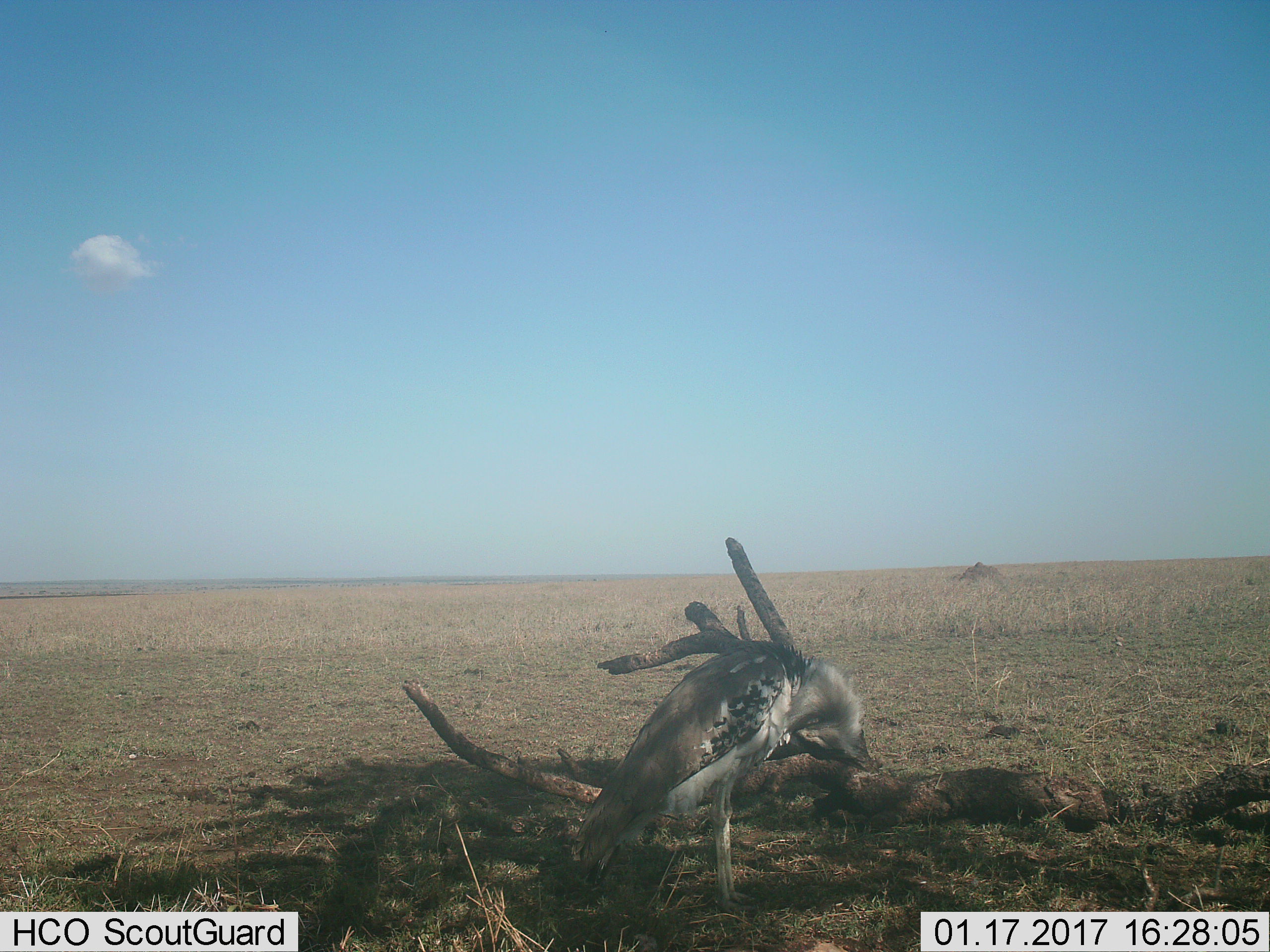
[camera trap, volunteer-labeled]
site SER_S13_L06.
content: unidentified animal